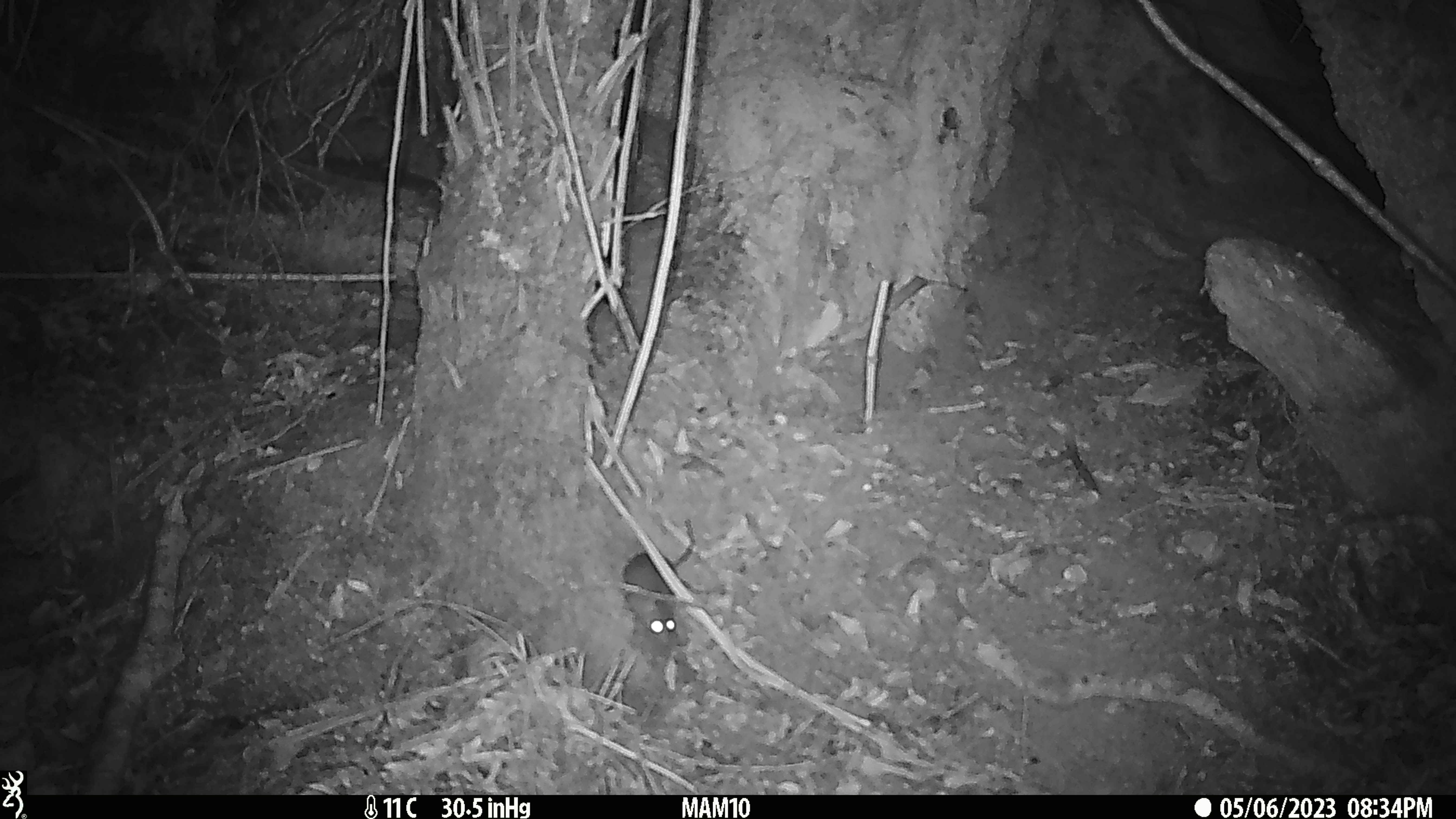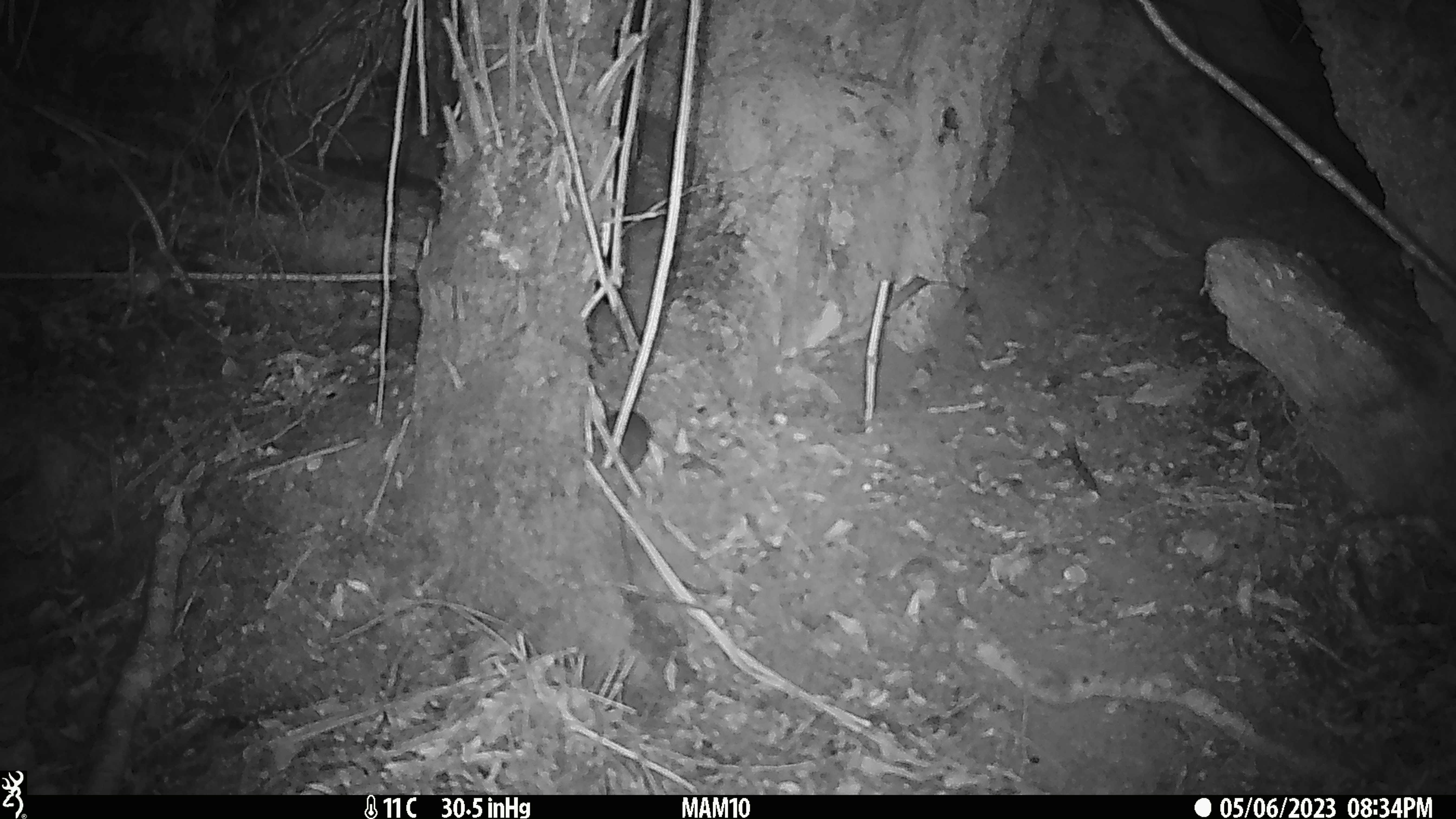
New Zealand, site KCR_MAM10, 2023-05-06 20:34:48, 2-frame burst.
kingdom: Animalia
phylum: Chordata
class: Mammalia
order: Rodentia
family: Muridae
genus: Rattus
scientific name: Rattus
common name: rat